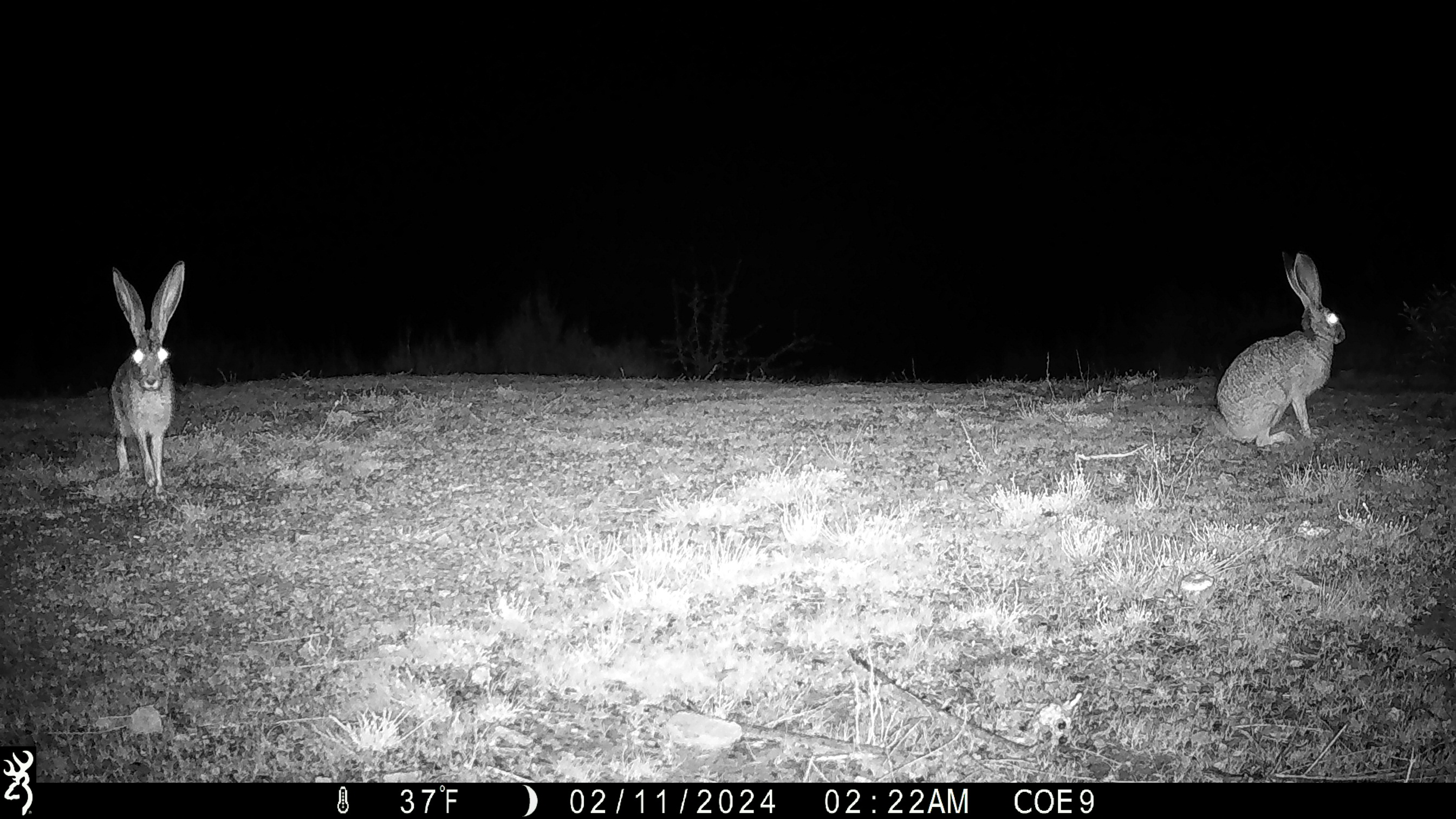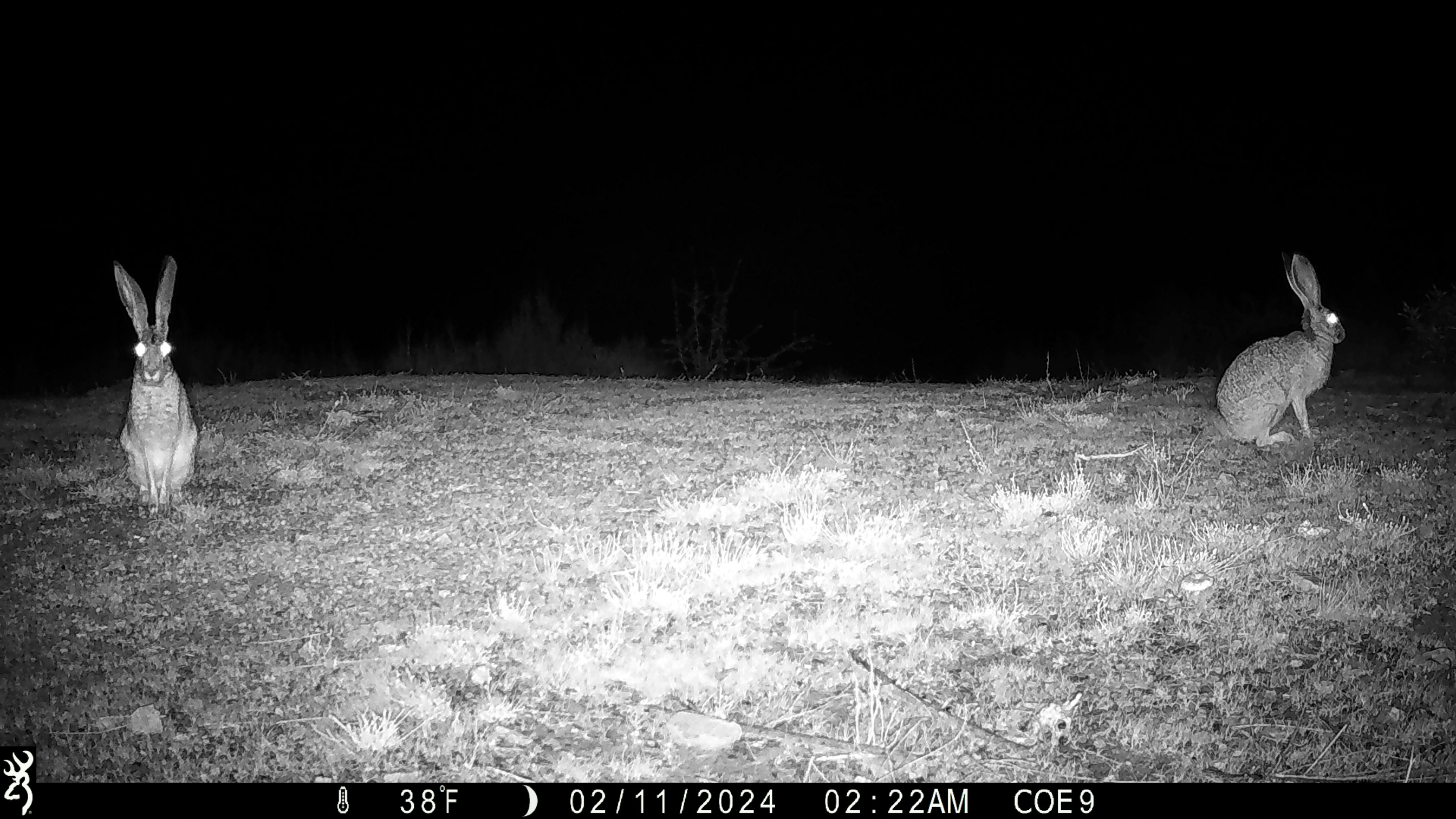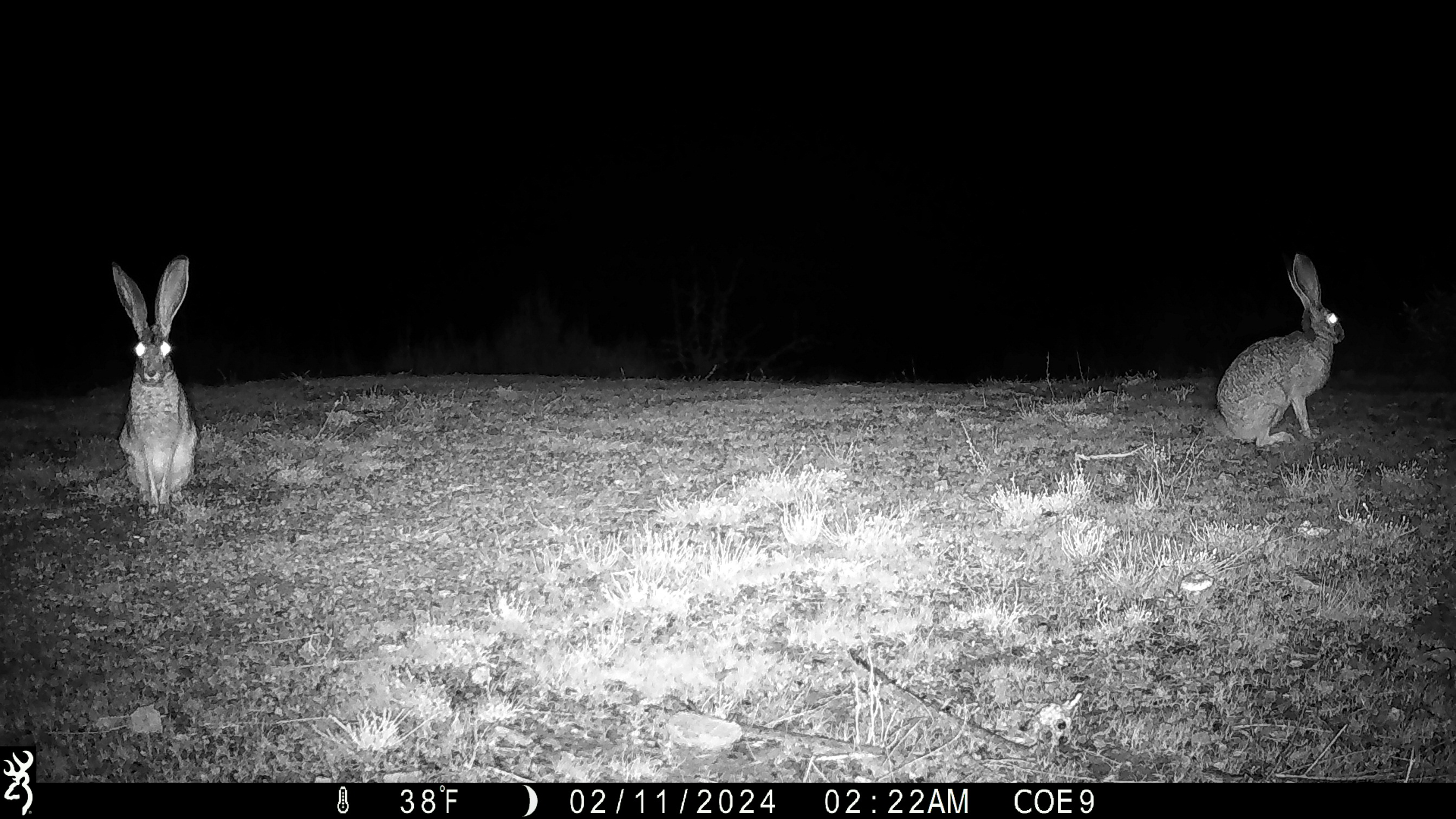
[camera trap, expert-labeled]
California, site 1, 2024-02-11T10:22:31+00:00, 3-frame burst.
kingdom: Animalia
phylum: Chordata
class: Mammalia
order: Lagomorpha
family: Leporidae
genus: Lepus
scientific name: Lepus californicus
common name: black-tailed jackrabbit